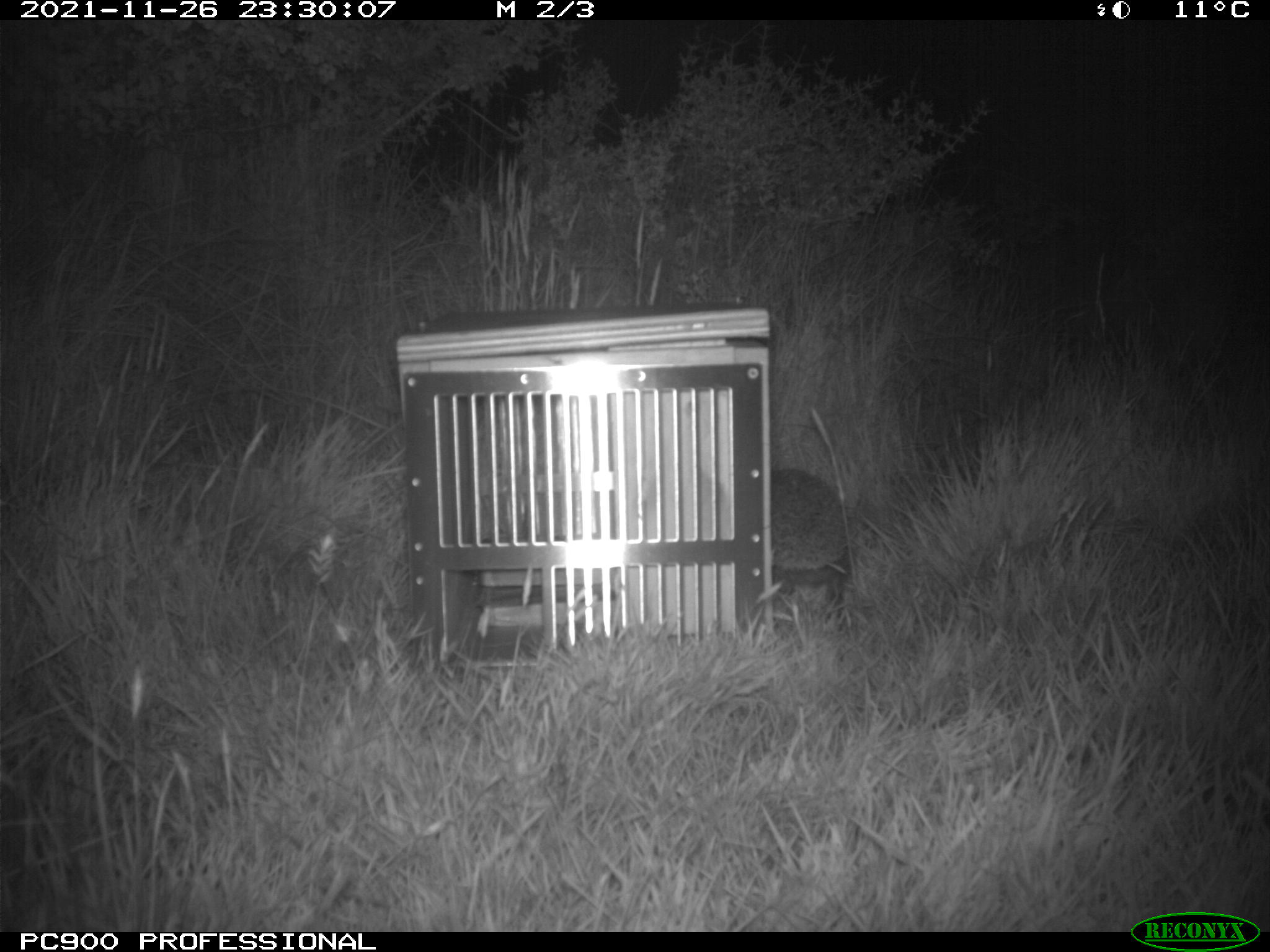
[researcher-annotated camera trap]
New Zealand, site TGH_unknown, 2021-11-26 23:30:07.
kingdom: Animalia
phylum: Chordata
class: Mammalia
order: Eulipotyphla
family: Erinaceidae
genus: Erinaceus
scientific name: Erinaceus europaeus europaeus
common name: european hedgehog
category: hedgehog